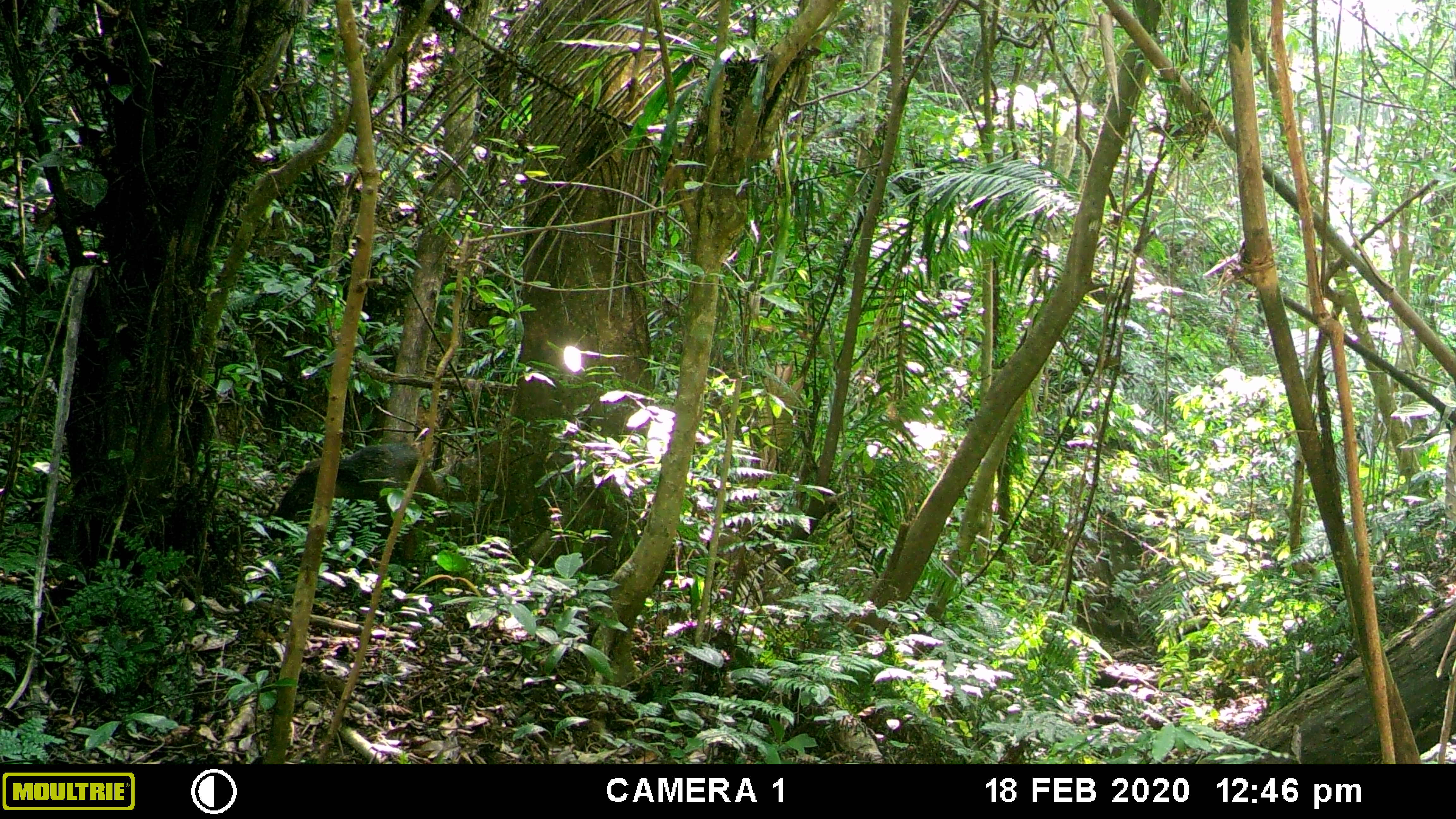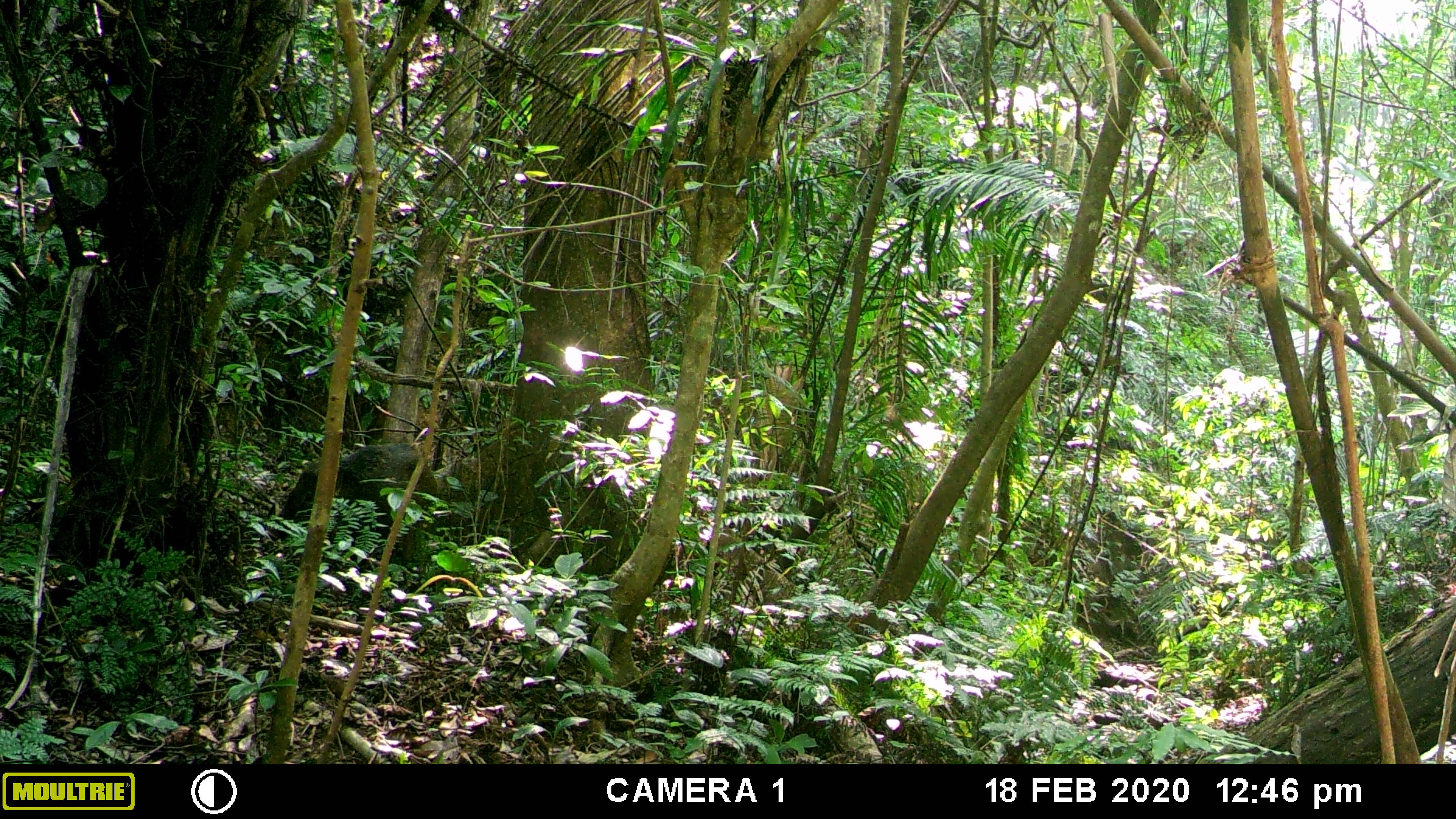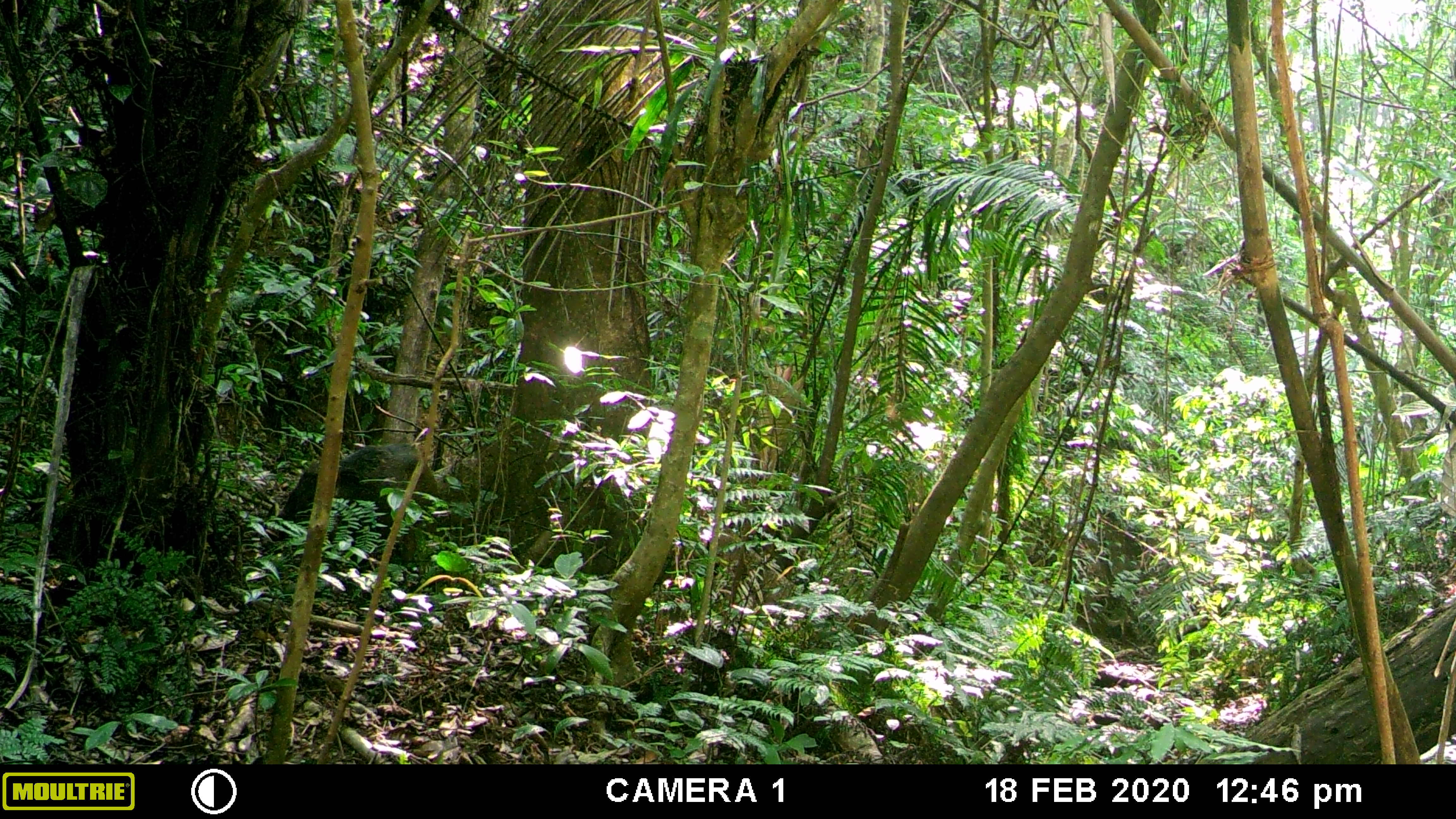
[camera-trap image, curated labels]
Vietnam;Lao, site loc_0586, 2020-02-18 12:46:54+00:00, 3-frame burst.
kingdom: Animalia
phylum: Chordata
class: Mammalia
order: Artiodactyla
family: Suidae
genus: Sus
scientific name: Sus scrofa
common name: eurasian wild pig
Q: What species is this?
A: Eurasian wild pig (Sus scrofa).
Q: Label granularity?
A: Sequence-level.